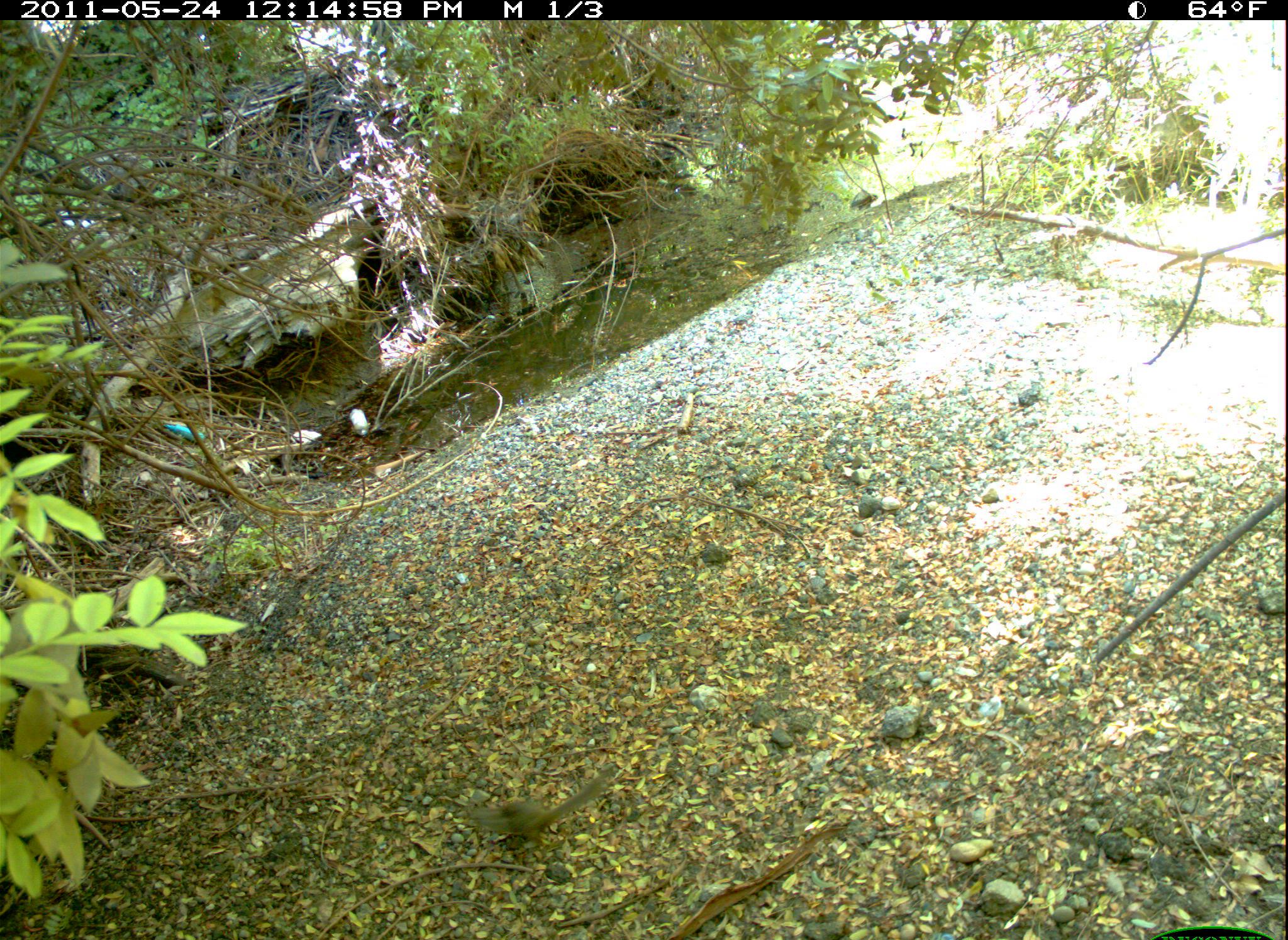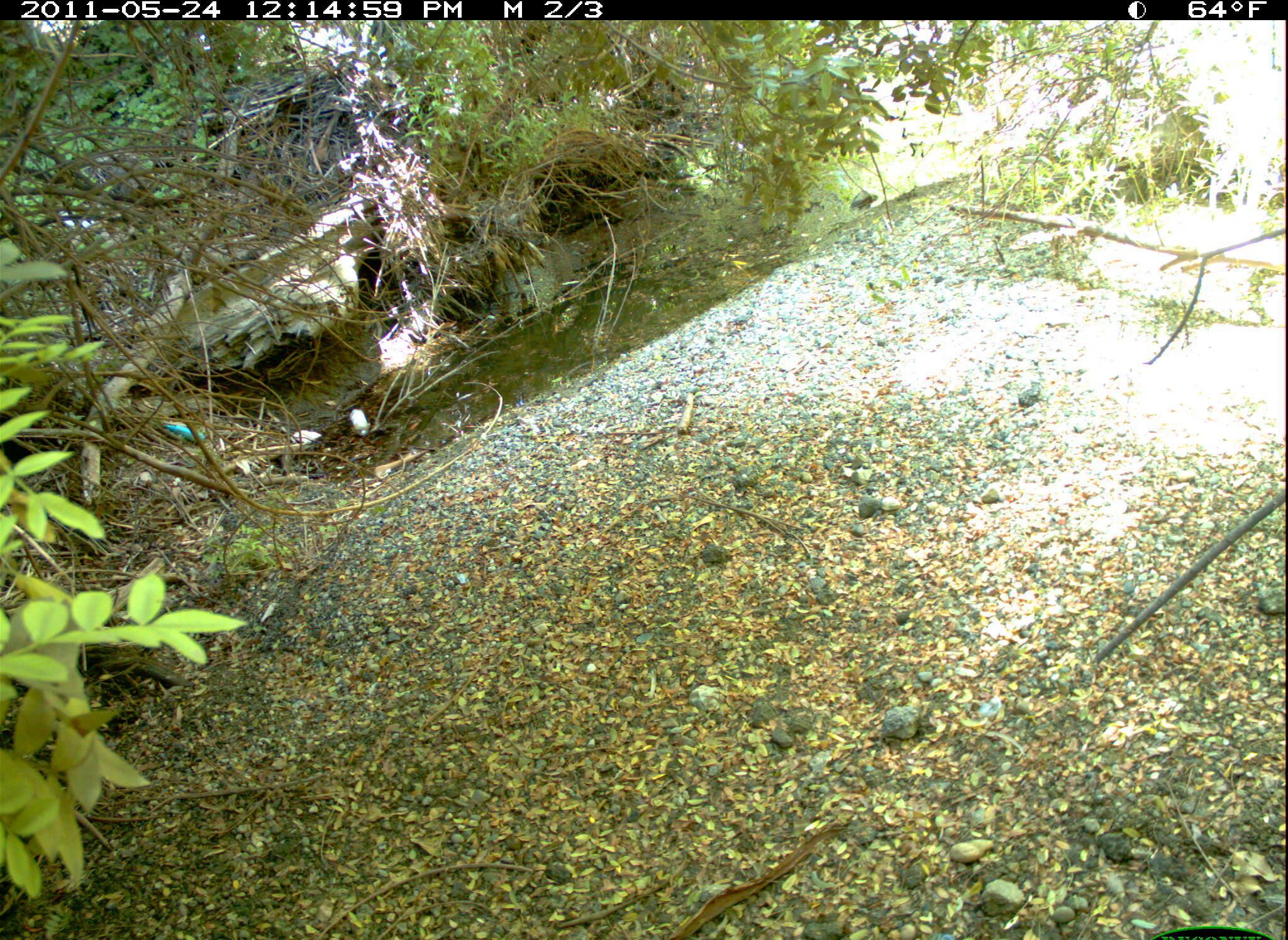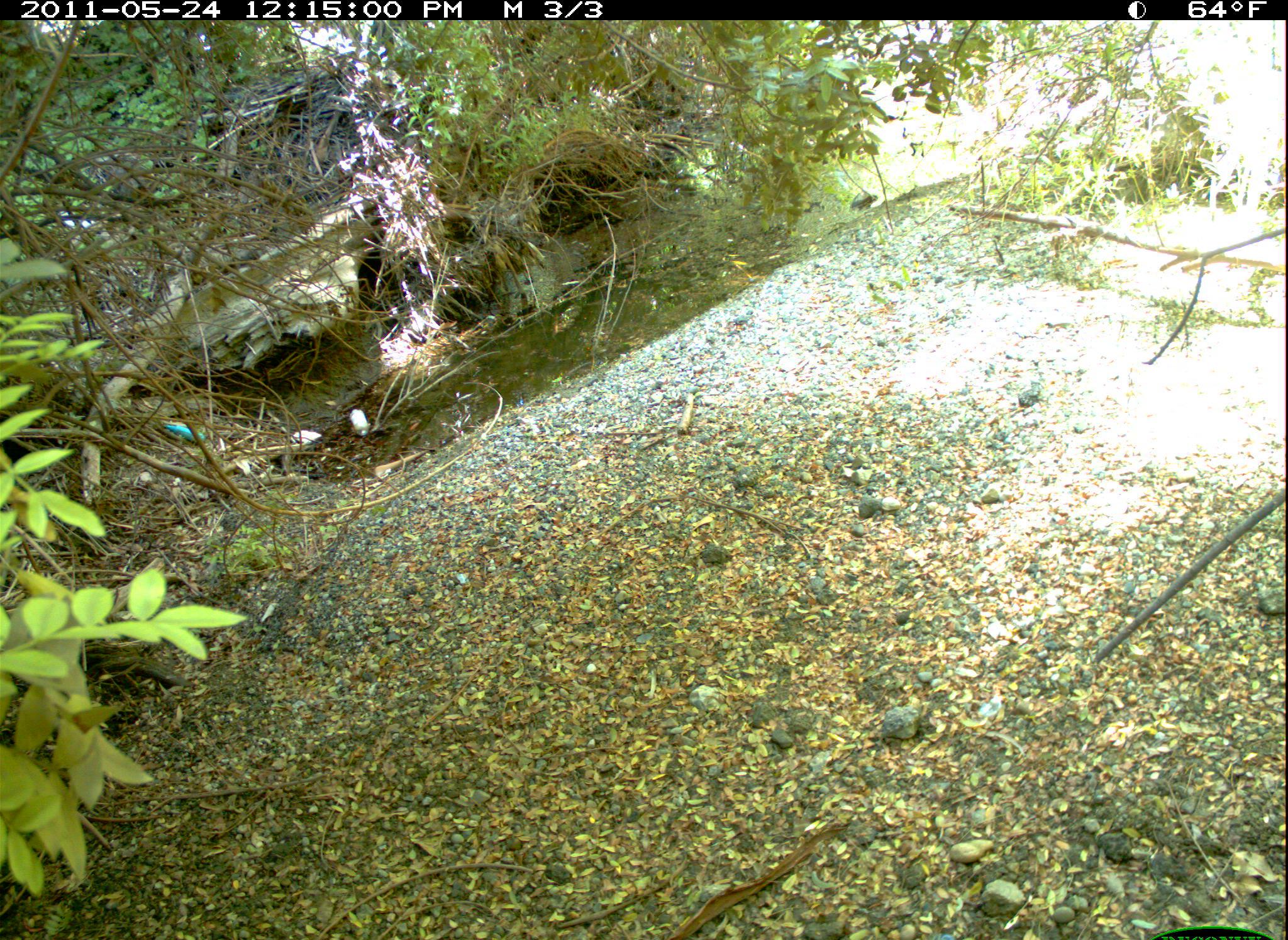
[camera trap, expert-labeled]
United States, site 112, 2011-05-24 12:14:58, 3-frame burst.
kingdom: Animalia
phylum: Chordata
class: Mammalia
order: Rodentia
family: Sciuridae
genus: Sciurus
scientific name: Sciurus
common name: squirrel